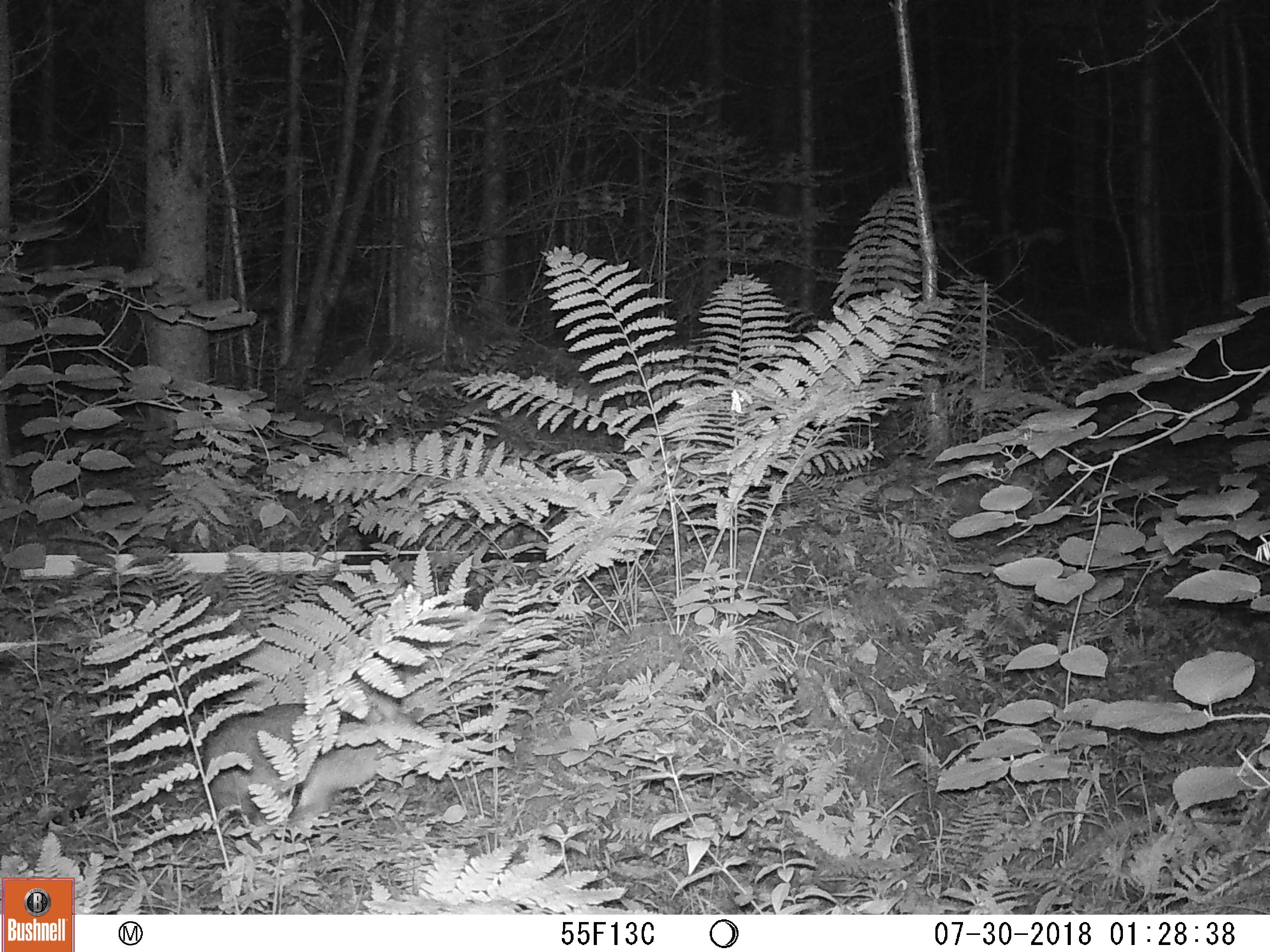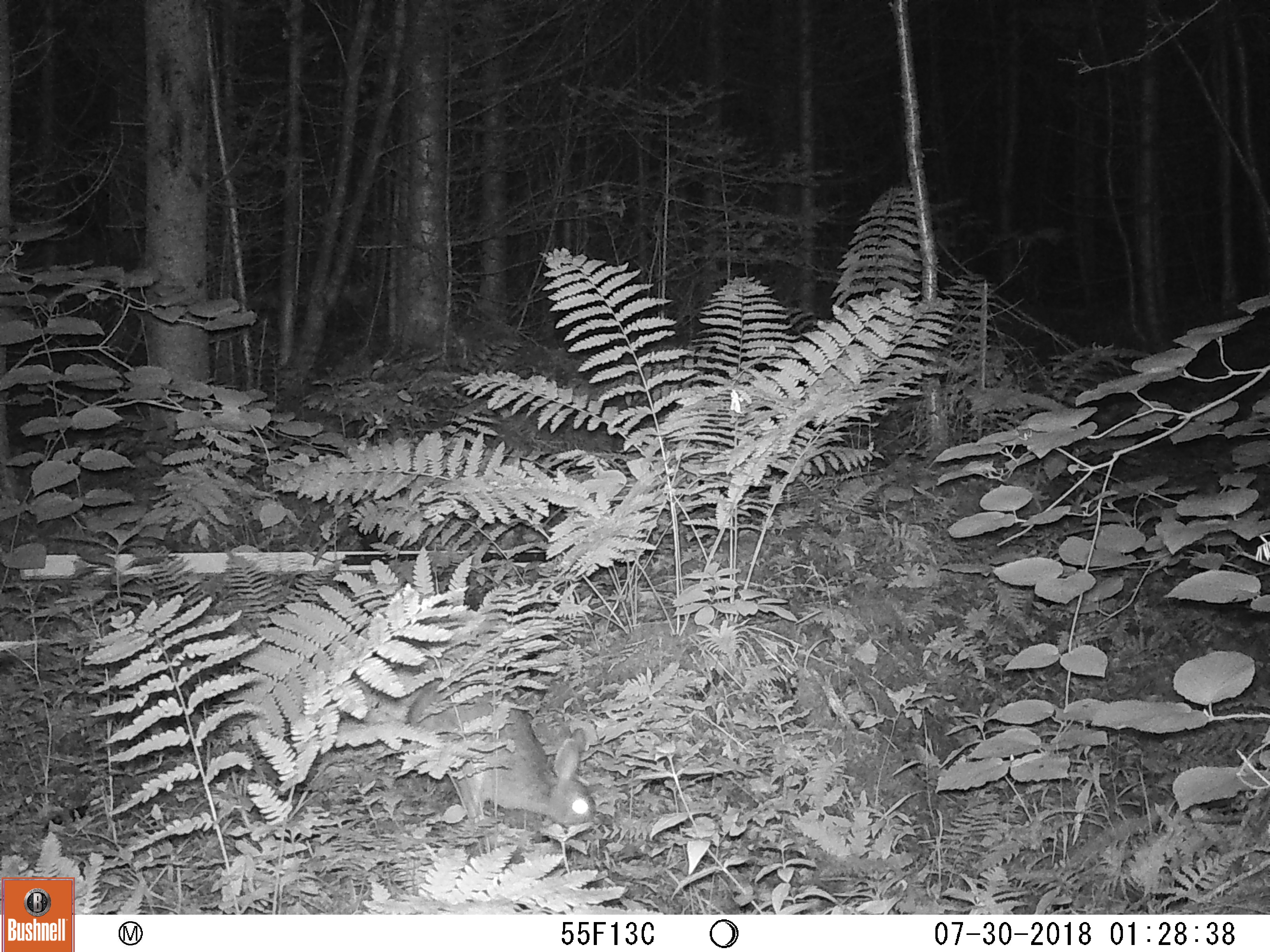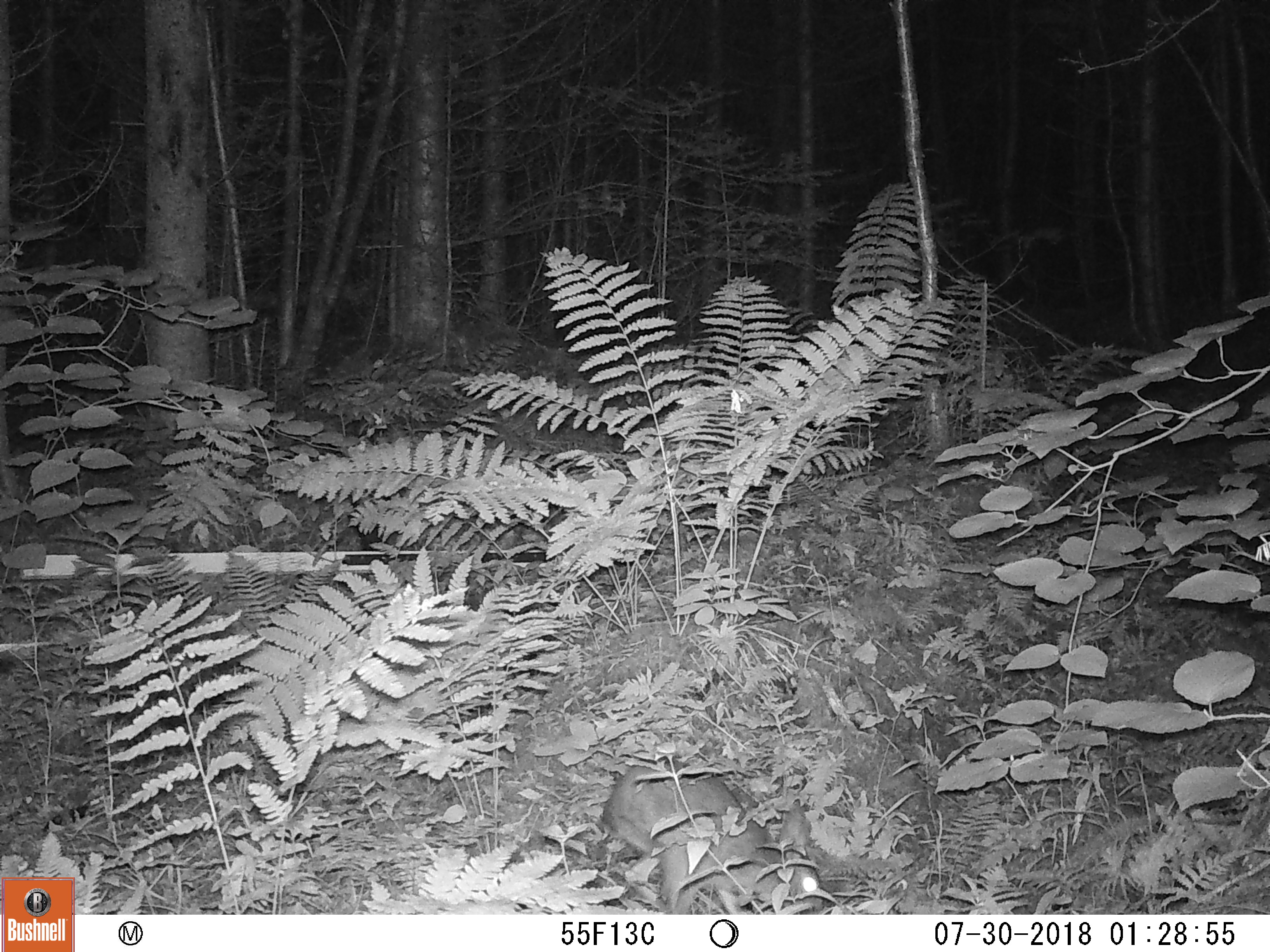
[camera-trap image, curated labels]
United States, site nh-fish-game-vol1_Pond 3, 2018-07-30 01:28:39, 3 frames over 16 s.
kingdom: Animalia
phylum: Chordata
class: Mammalia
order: Lagomorpha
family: Leporidae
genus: Lepus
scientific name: Lepus americanus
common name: snowshoe hare